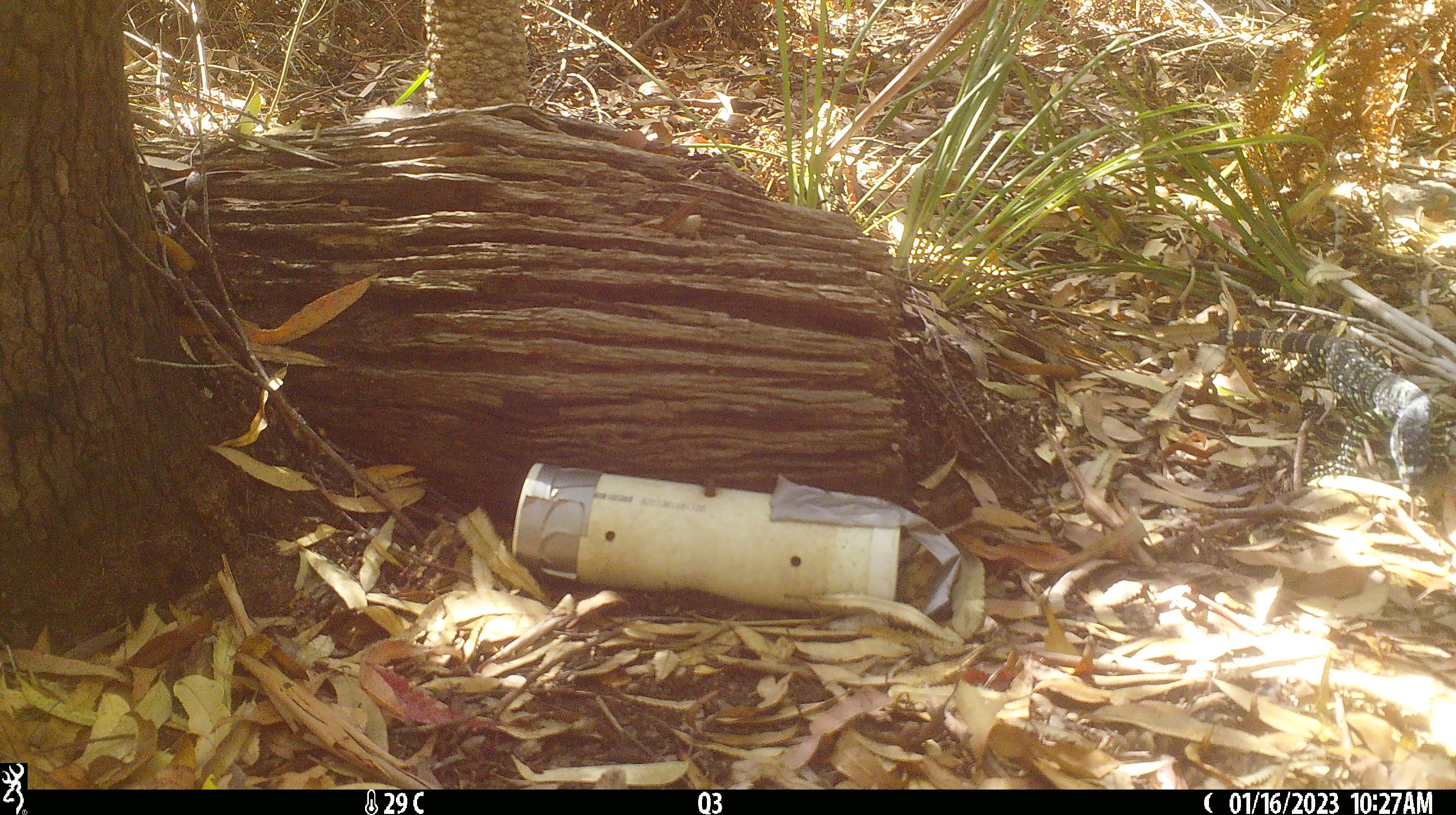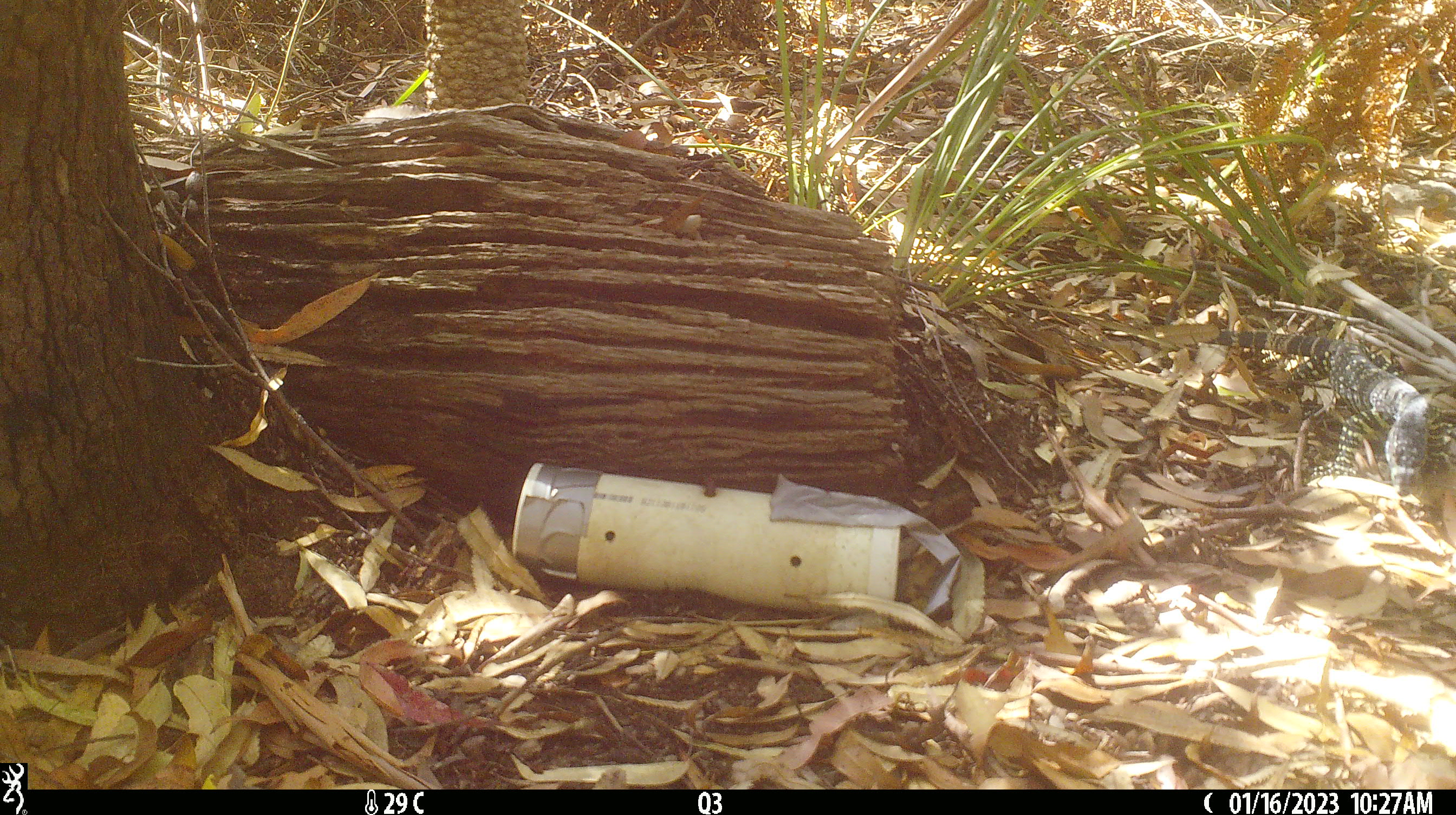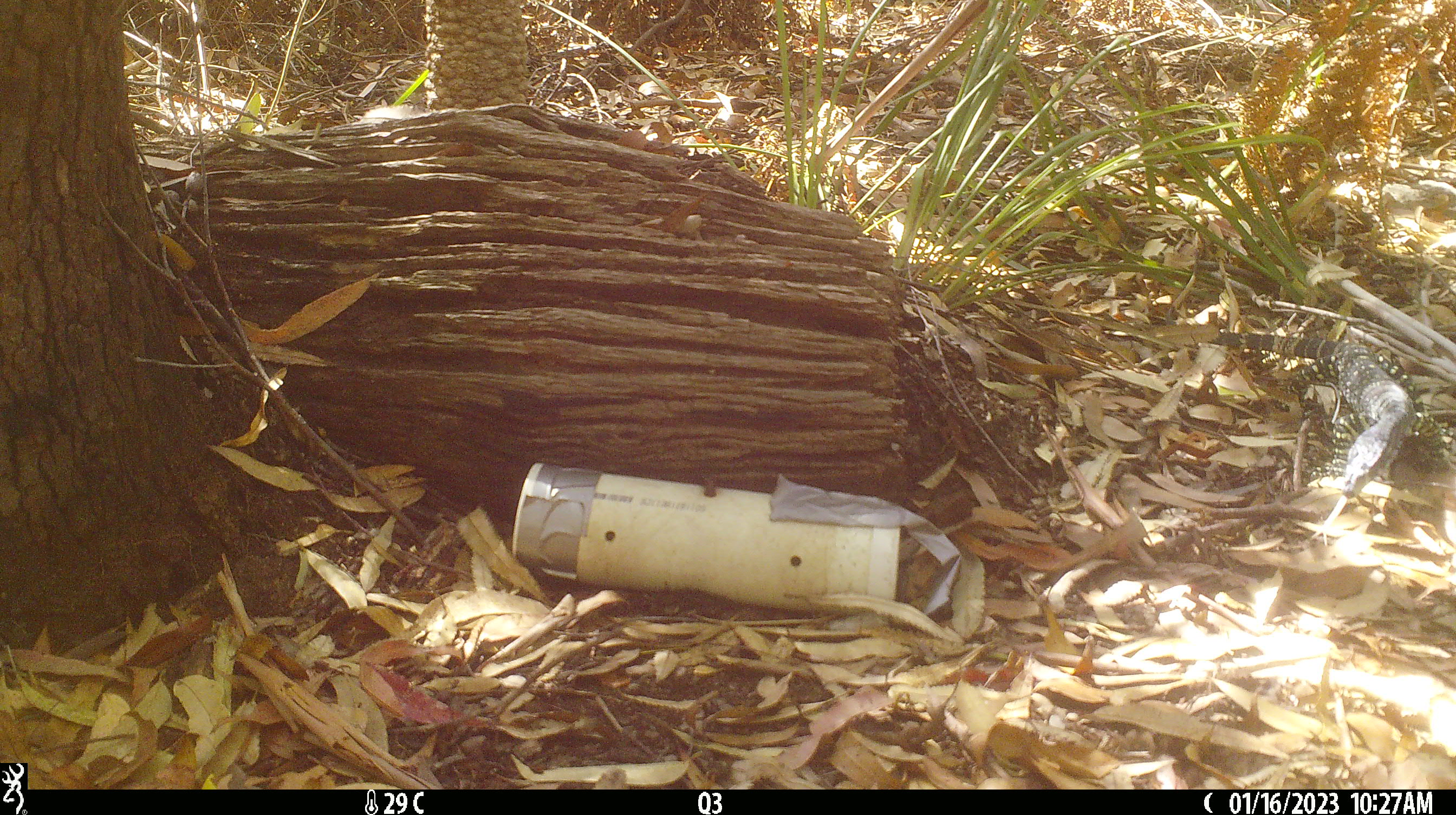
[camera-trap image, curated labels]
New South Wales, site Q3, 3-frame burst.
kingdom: Animalia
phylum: Chordata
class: Reptilia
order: Squamata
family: Varanidae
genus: Varanus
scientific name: Varanus varius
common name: lace monitor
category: goanna